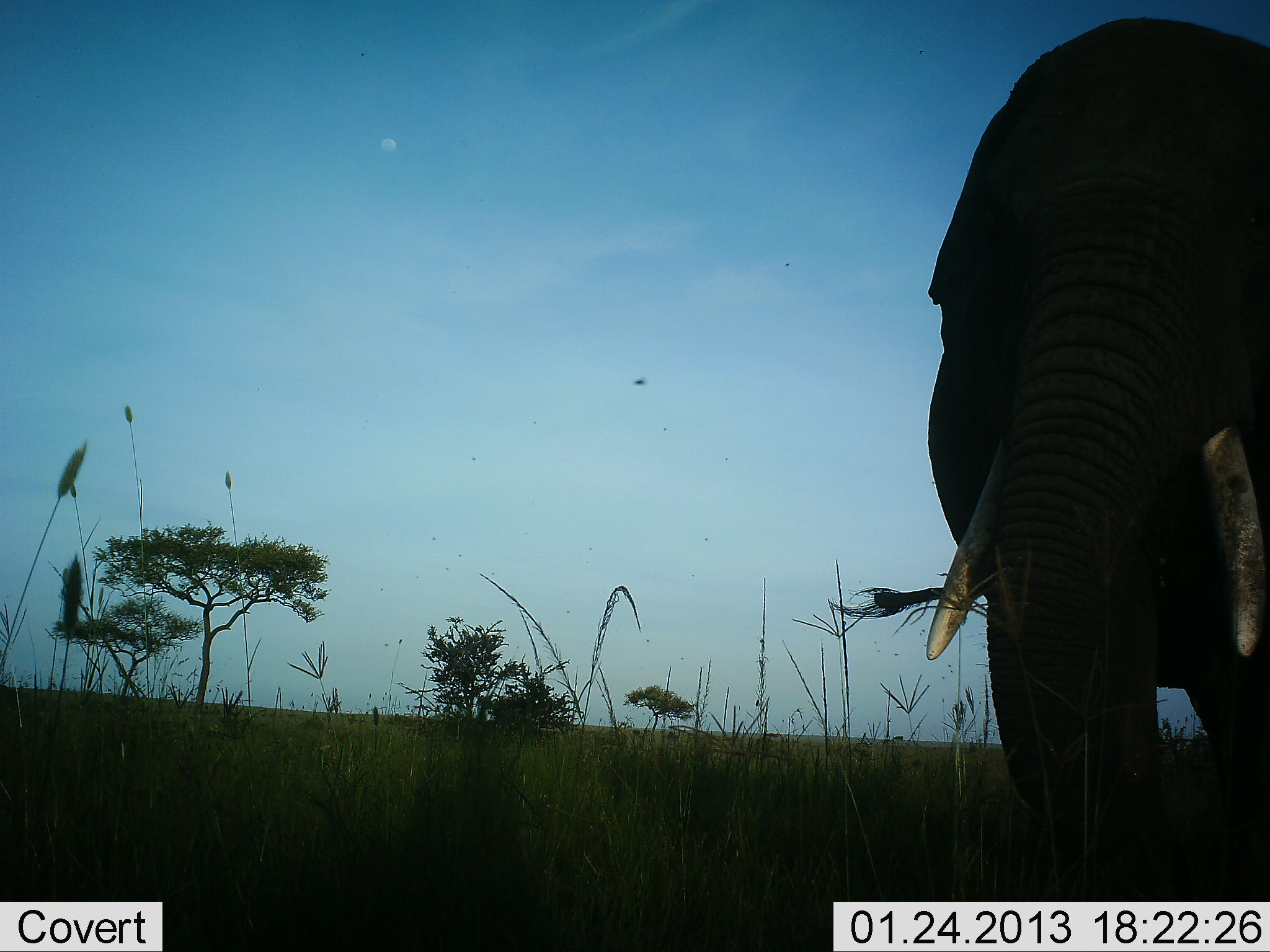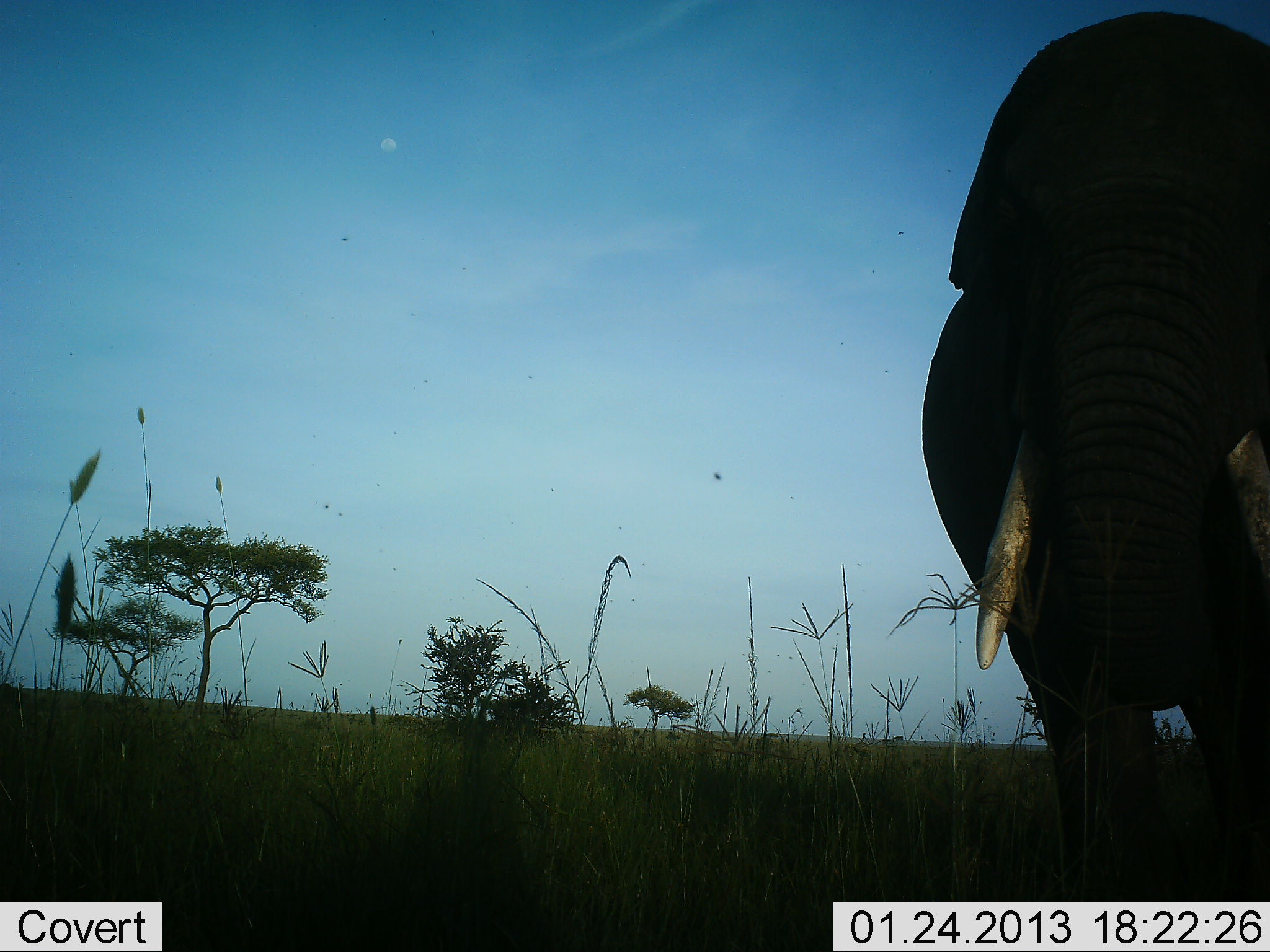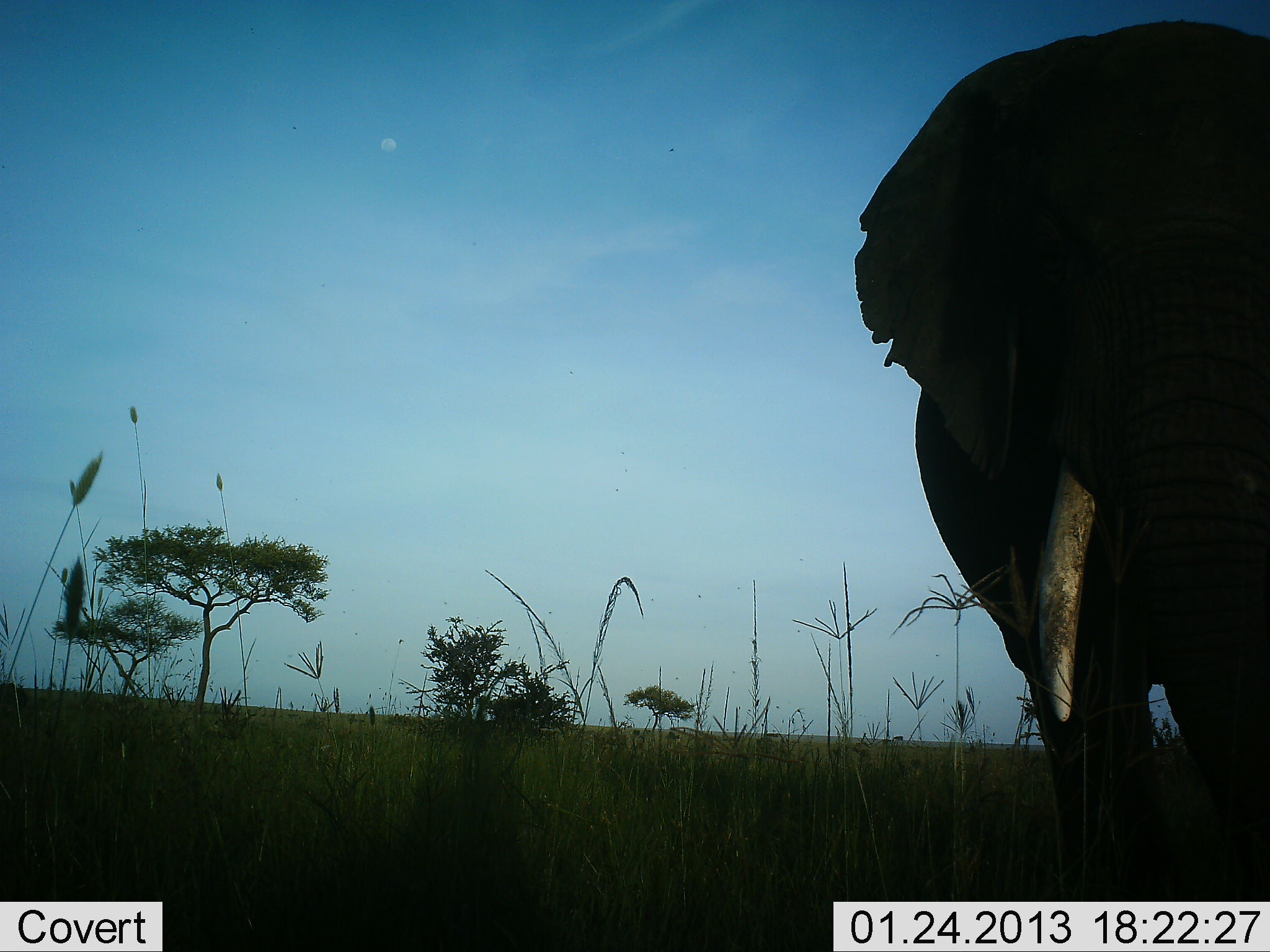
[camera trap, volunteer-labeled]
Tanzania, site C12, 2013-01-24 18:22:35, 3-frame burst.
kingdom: Animalia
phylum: Chordata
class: Mammalia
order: Proboscidea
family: Elephantidae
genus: Loxodonta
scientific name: Loxodonta africana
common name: african bush elephant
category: elephant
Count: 1.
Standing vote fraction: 69%.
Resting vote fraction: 0%.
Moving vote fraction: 22%.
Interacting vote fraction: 2%.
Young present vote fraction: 0%.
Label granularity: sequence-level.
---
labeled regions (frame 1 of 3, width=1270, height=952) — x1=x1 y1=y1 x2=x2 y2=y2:
animal: x1=838 y1=17 x2=1268 y2=947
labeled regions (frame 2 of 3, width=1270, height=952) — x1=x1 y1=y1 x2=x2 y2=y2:
animal: x1=920 y1=9 x2=1270 y2=901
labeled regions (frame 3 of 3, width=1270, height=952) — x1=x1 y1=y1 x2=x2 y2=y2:
animal: x1=854 y1=17 x2=1270 y2=902